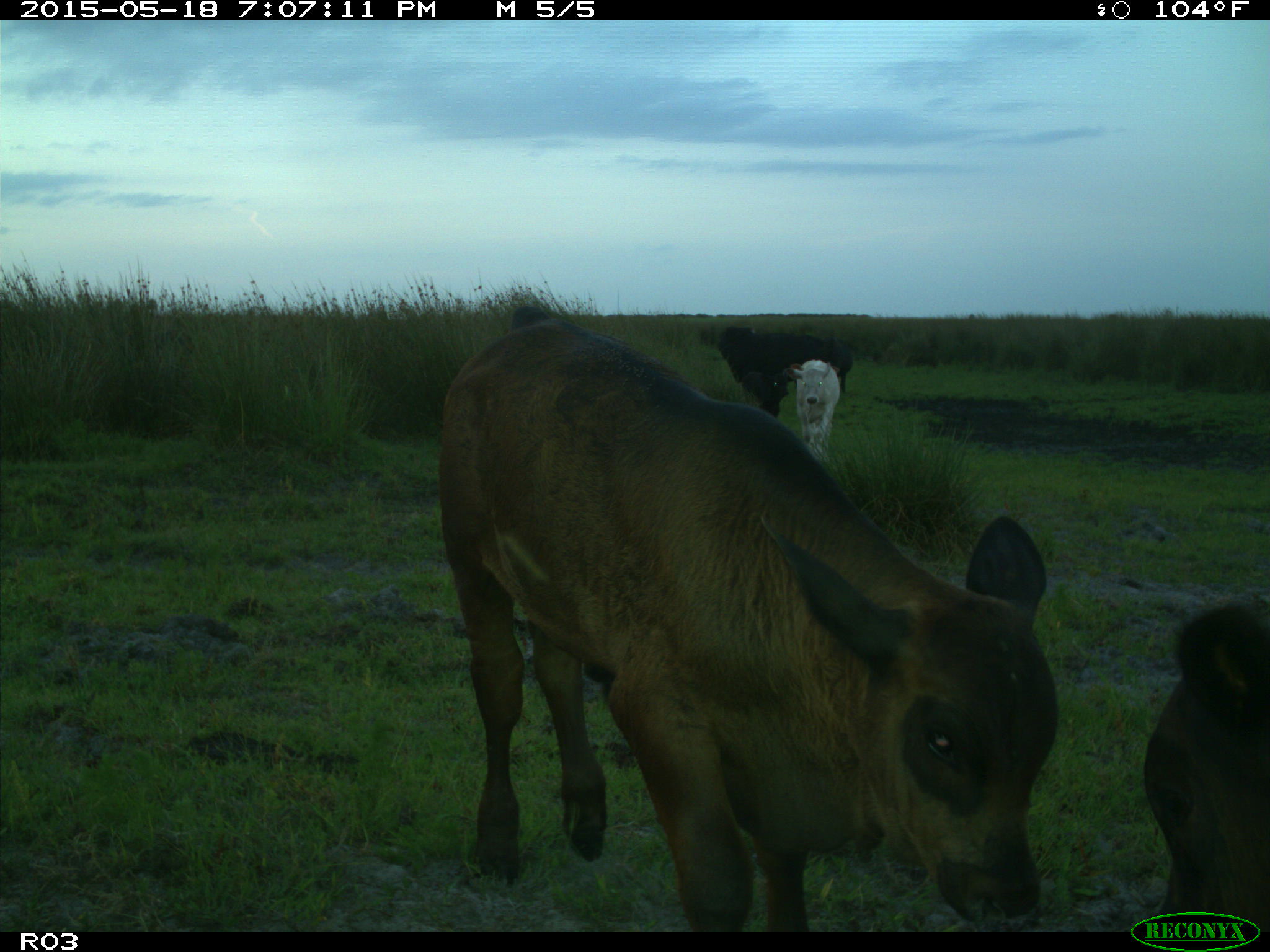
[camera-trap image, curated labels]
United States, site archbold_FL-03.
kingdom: Animalia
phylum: Chordata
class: Mammalia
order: Artiodactyla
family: Bovidae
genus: Bos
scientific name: Bos taurus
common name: domestic cow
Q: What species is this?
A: Bos taurus (domestic cow).